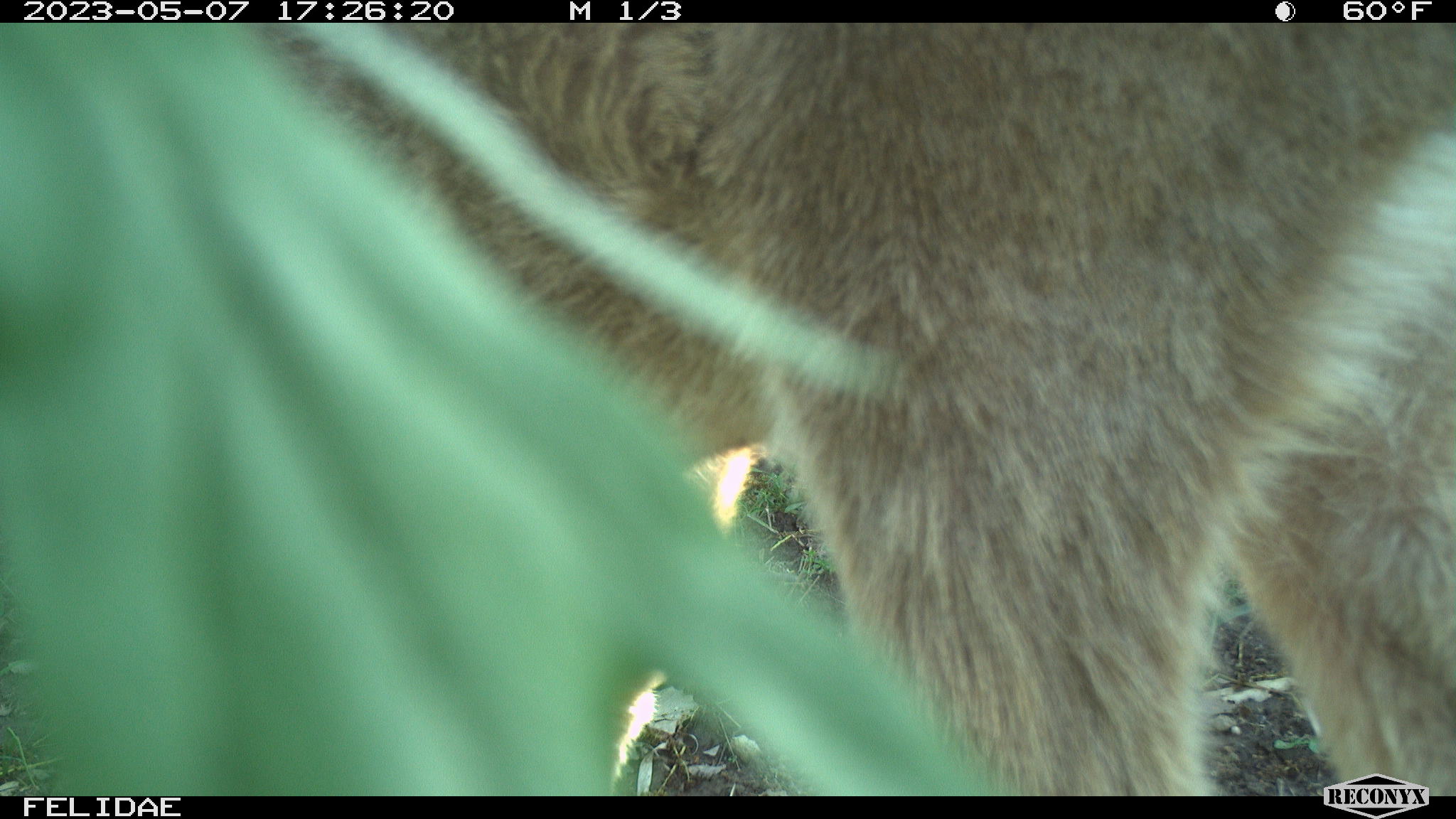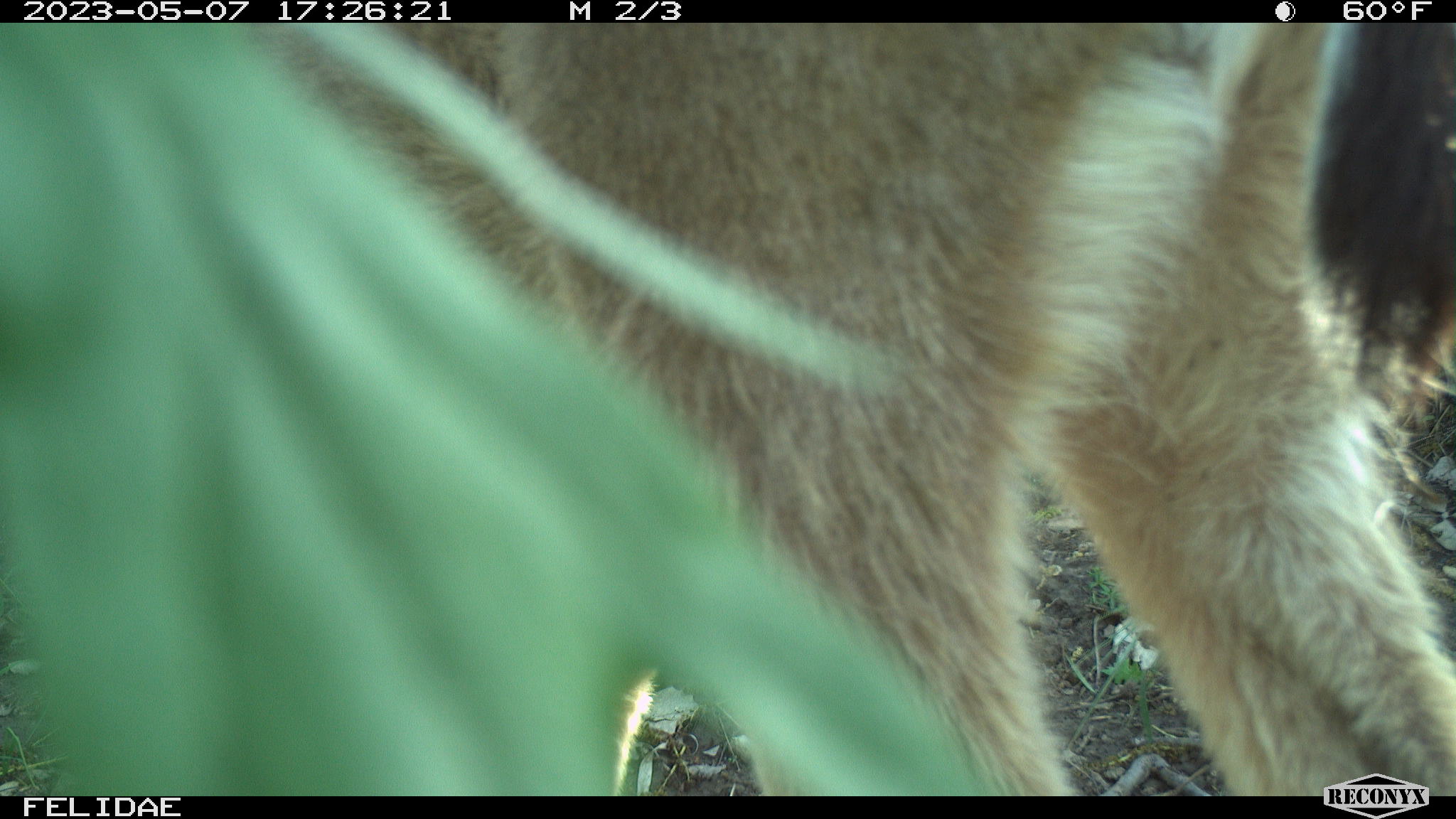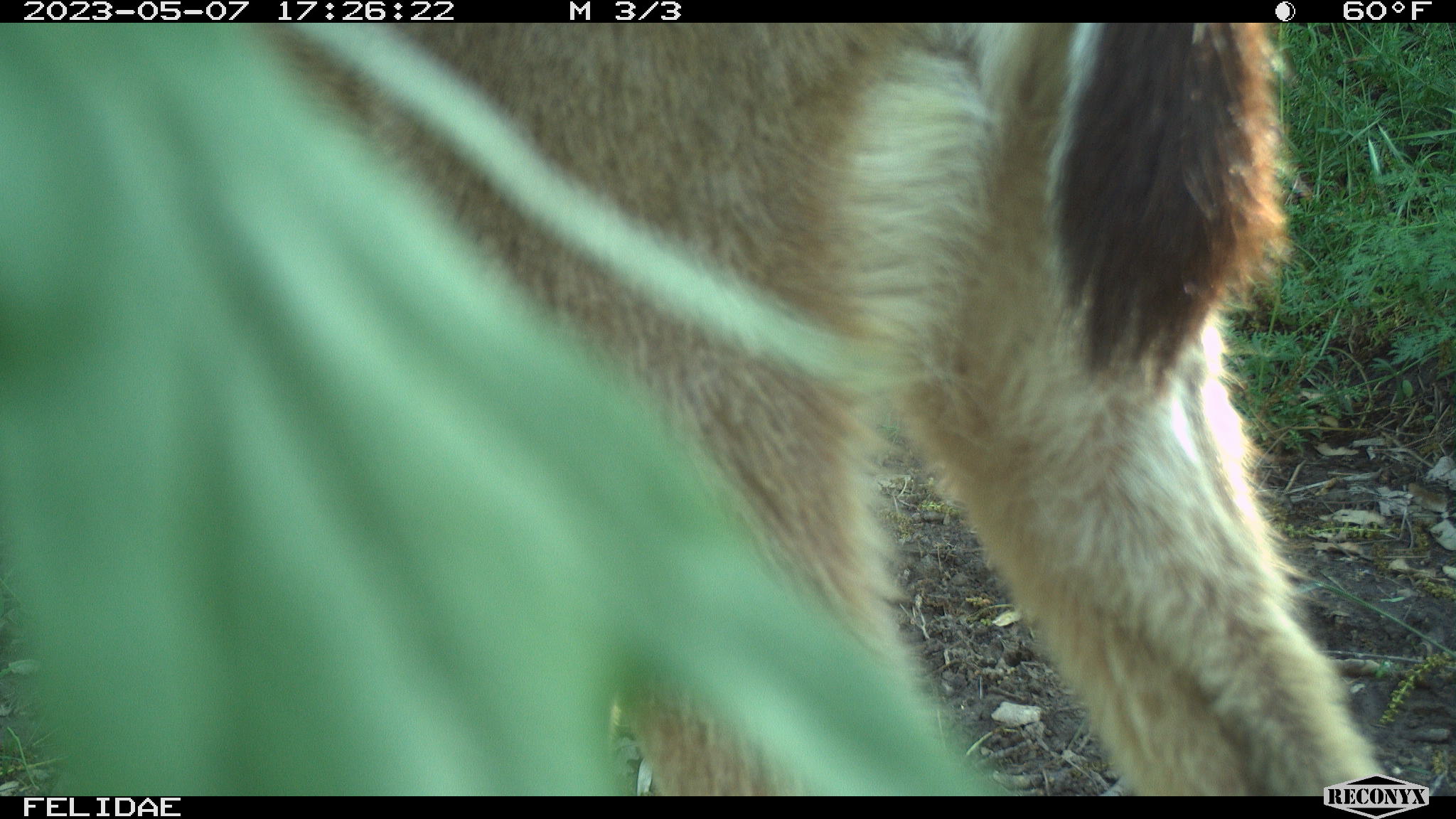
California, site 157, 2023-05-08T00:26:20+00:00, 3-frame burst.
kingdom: Animalia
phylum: Chordata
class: Mammalia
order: Artiodactyla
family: Cervidae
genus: Odocoileus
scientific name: Odocoileus hemionus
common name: mule deer